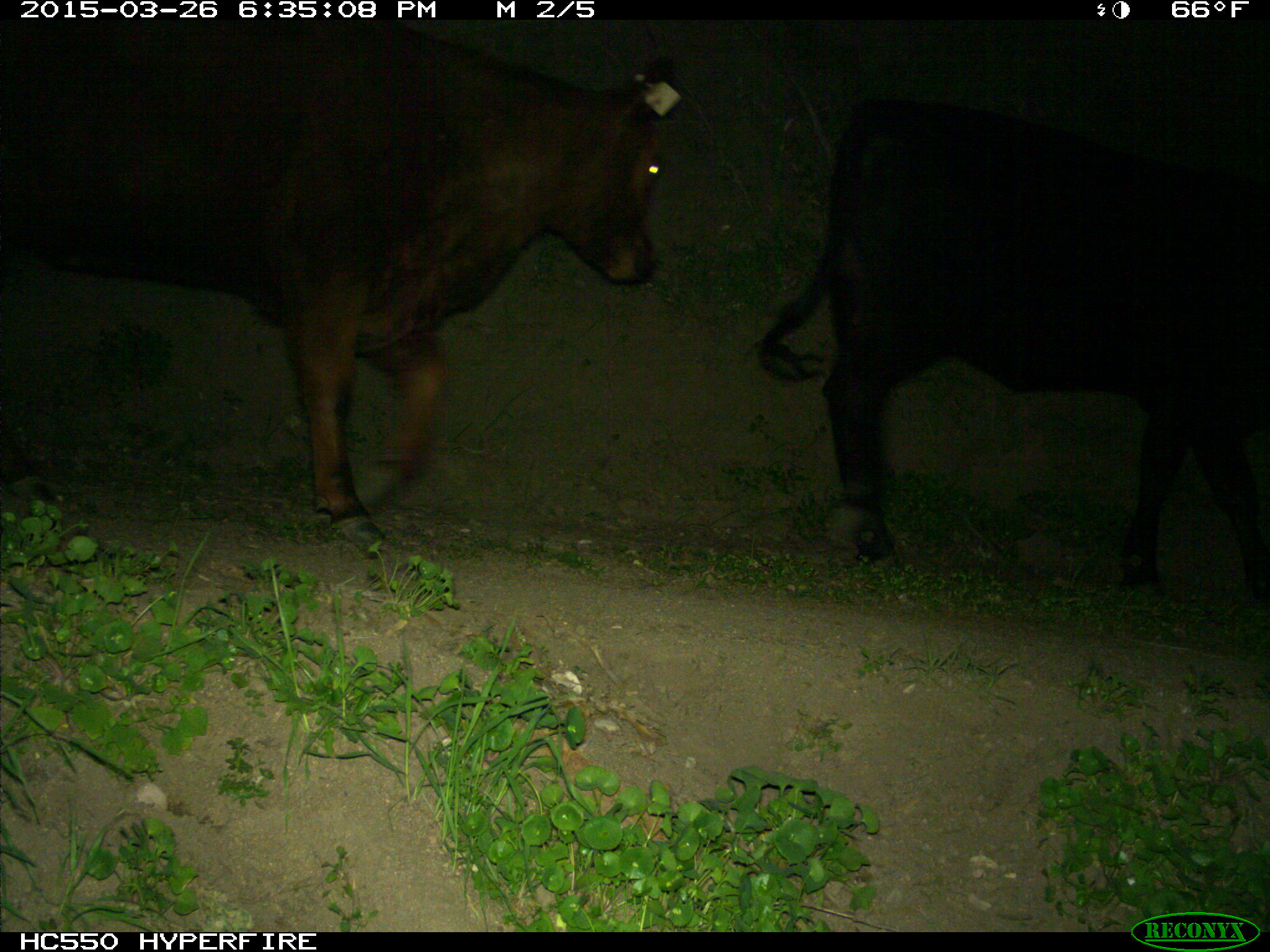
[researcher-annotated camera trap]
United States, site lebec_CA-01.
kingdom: Animalia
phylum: Chordata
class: Mammalia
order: Artiodactyla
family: Bovidae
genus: Bos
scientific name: Bos taurus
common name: domestic cow